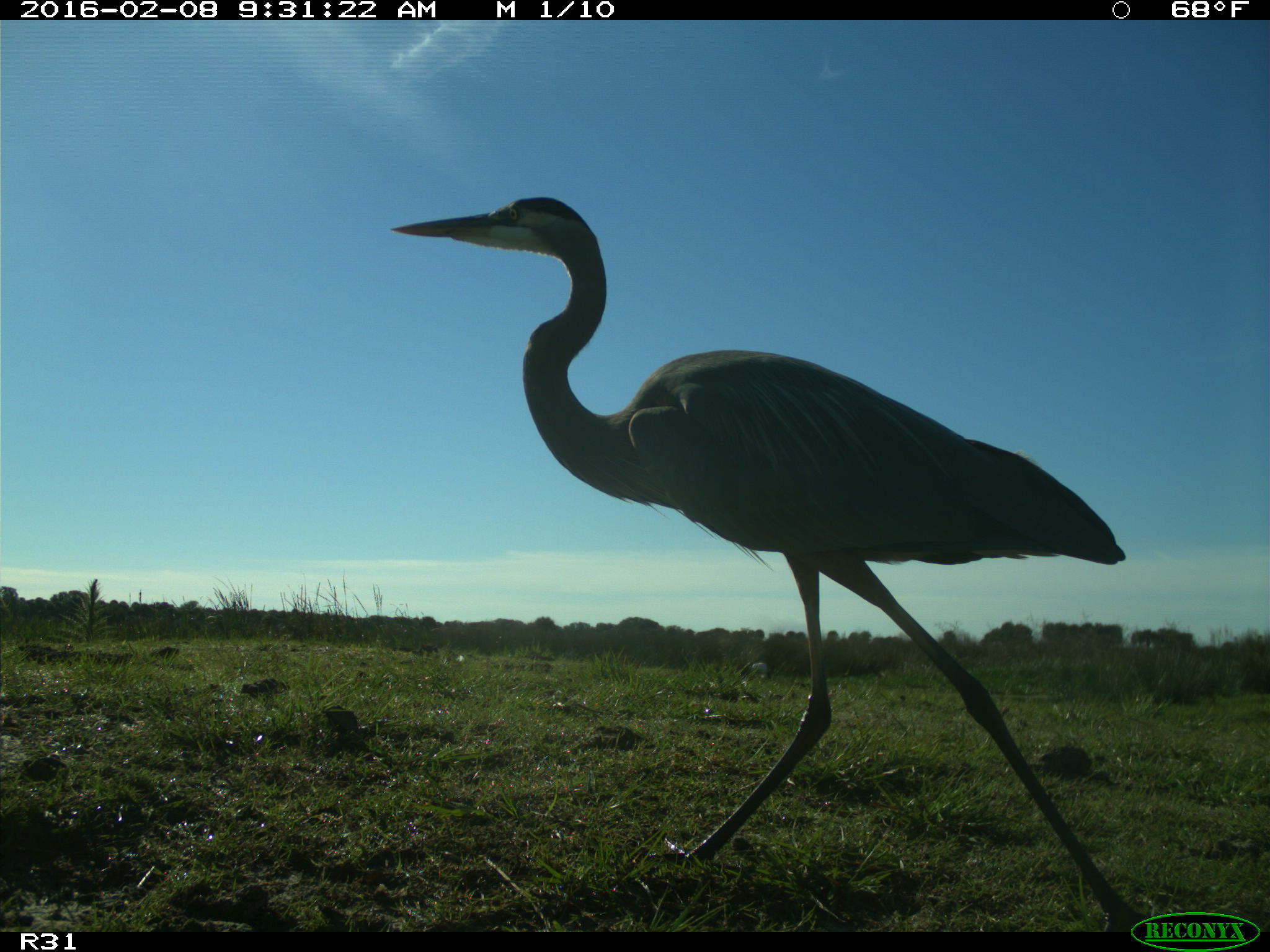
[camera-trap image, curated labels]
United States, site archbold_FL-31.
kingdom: Animalia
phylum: Chordata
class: Aves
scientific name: Aves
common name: birds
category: unidentified bird